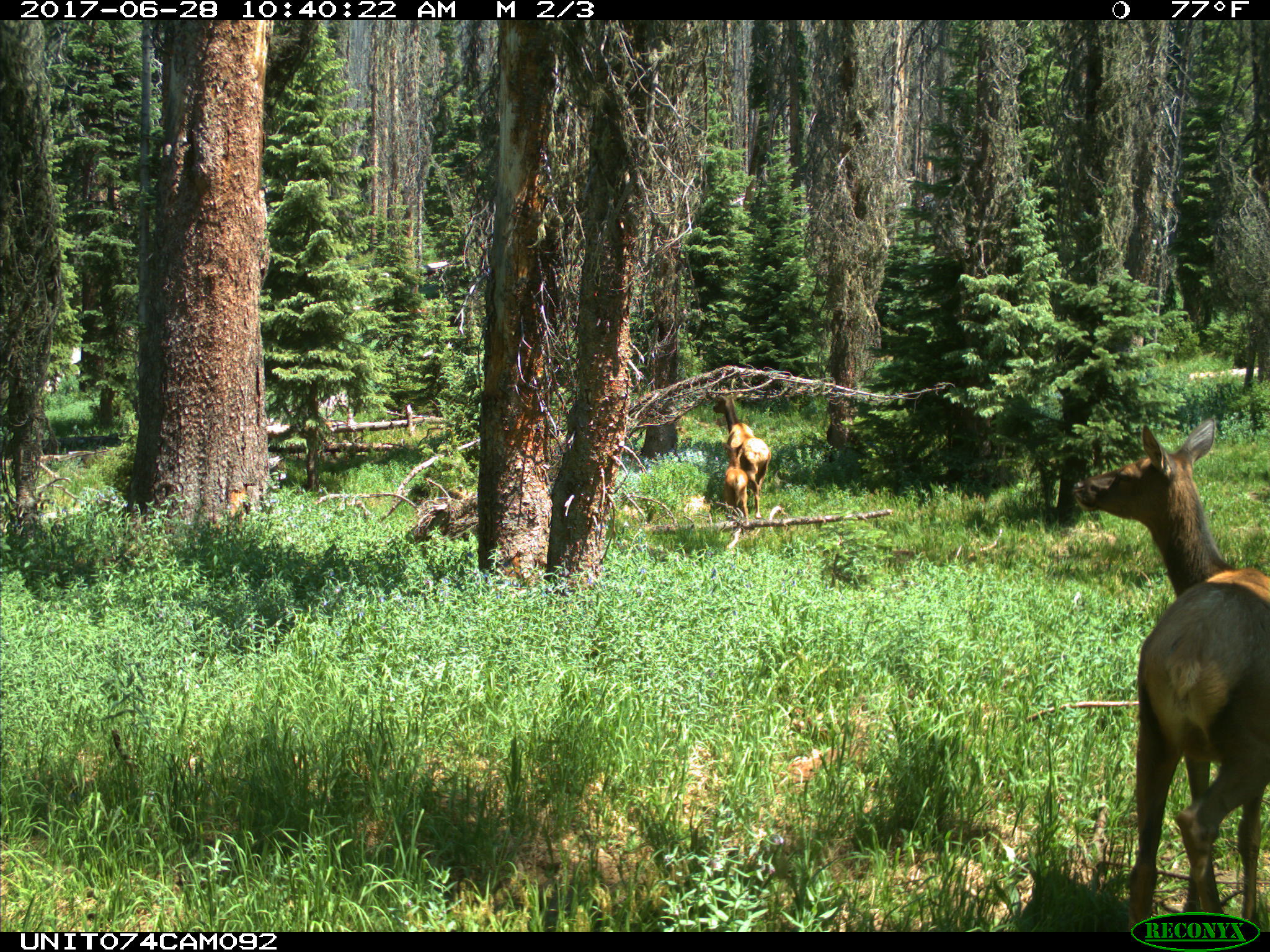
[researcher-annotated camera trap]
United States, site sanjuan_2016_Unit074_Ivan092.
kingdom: Animalia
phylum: Chordata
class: Mammalia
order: Artiodactyla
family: Cervidae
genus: Cervus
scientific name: Cervus elaphus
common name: red deer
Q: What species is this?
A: Cervus elaphus (red deer).